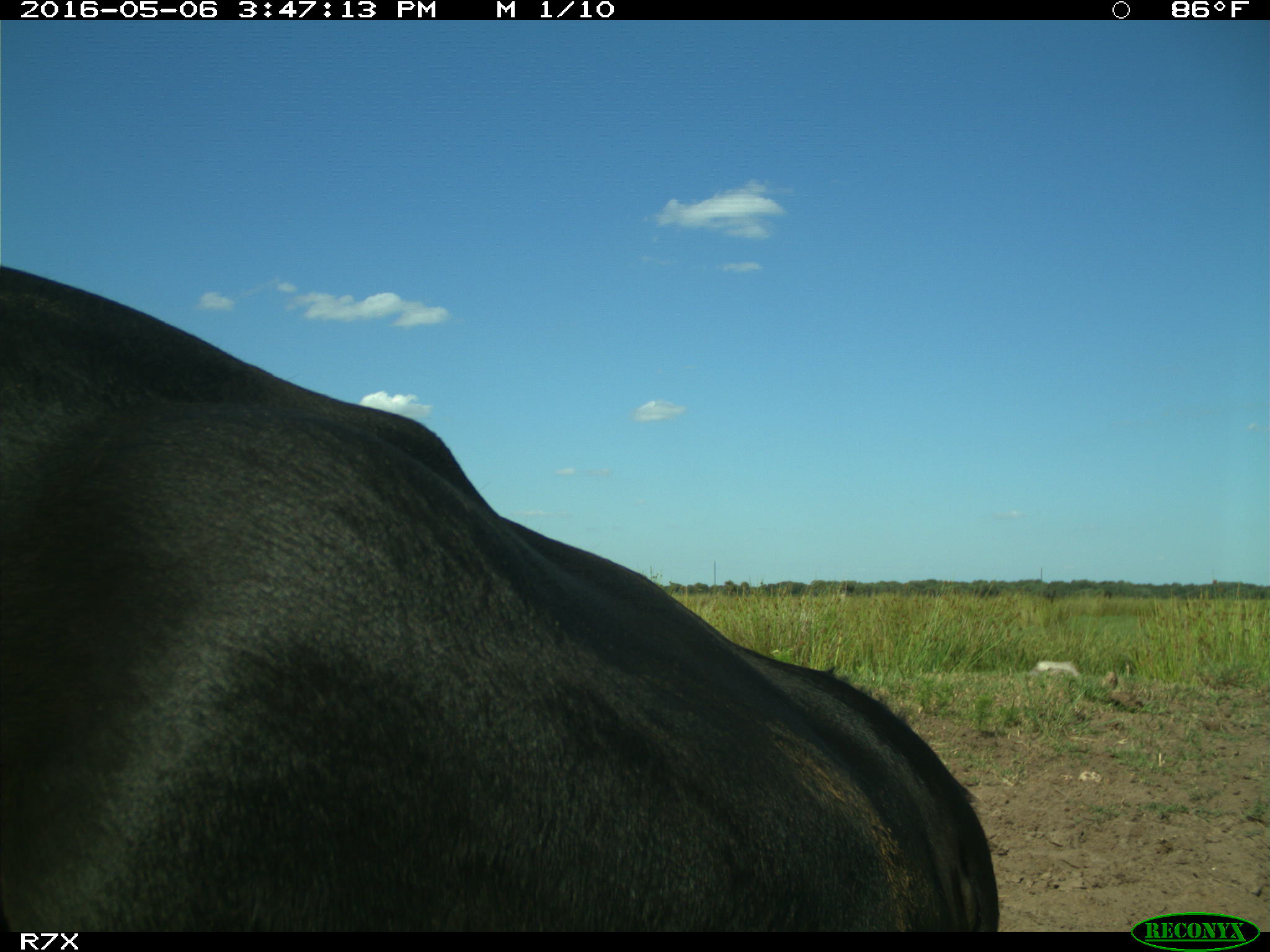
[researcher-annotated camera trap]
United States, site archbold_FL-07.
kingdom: Animalia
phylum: Chordata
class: Mammalia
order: Artiodactyla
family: Bovidae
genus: Bos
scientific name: Bos taurus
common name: domestic cow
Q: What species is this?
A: Bos taurus (domestic cow).